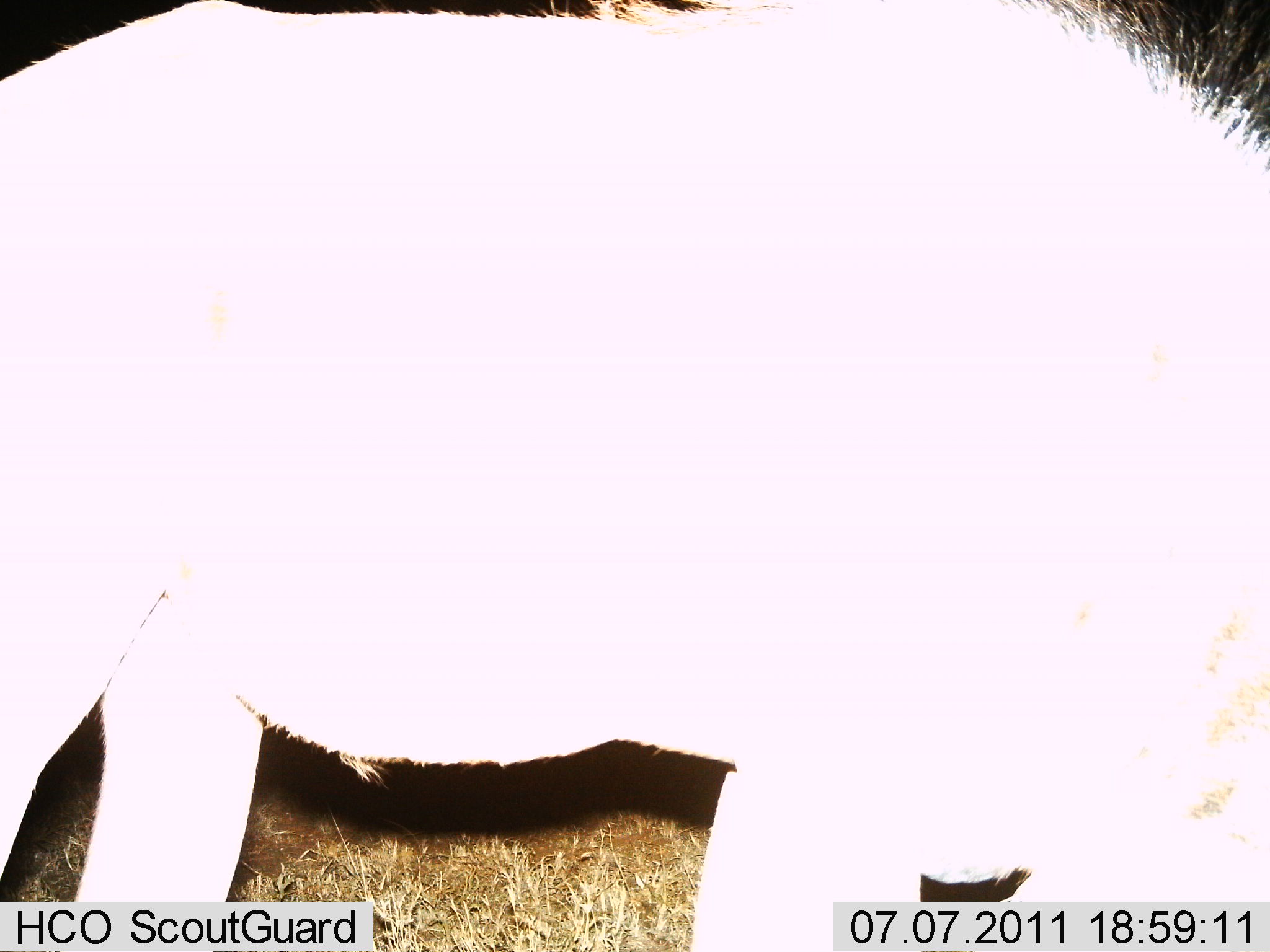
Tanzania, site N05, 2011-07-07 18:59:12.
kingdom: Animalia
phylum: Chordata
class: Mammalia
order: Artiodactyla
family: Bovidae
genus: Connochaetes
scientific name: Connochaetes taurinus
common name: blue wildebeest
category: wildebeest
Wildebeest (blue wildebeest) (Connochaetes taurinus), count 1. Behavior (volunteer vote fractions): standing 33%, resting 0%, moving 33%, interacting 0%. Young present (vote fraction): 0%. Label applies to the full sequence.